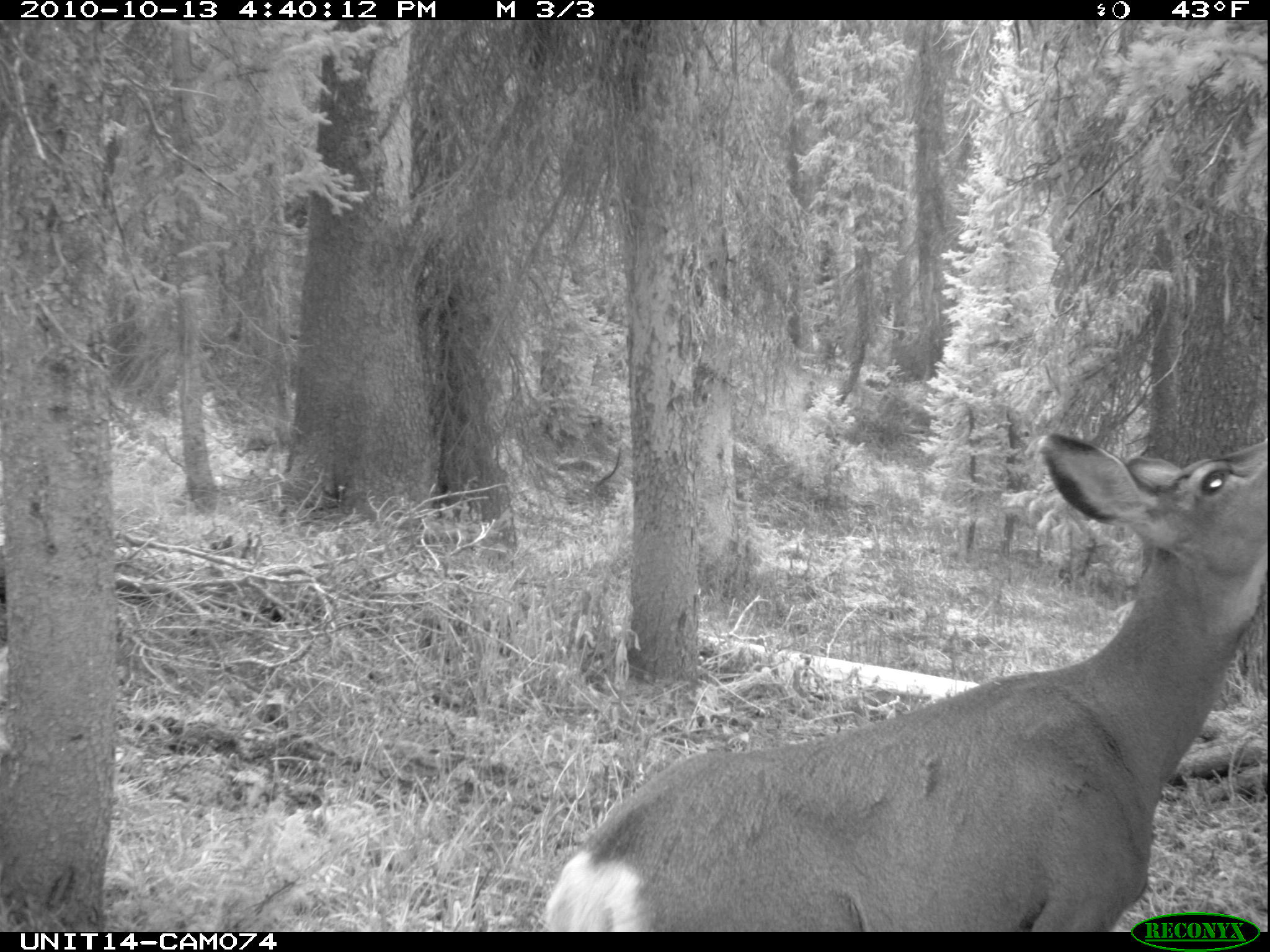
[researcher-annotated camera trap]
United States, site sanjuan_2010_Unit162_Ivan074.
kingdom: Animalia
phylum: Chordata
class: Mammalia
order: Artiodactyla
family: Cervidae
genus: Odocoileus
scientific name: Odocoileus hemionus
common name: mule deer